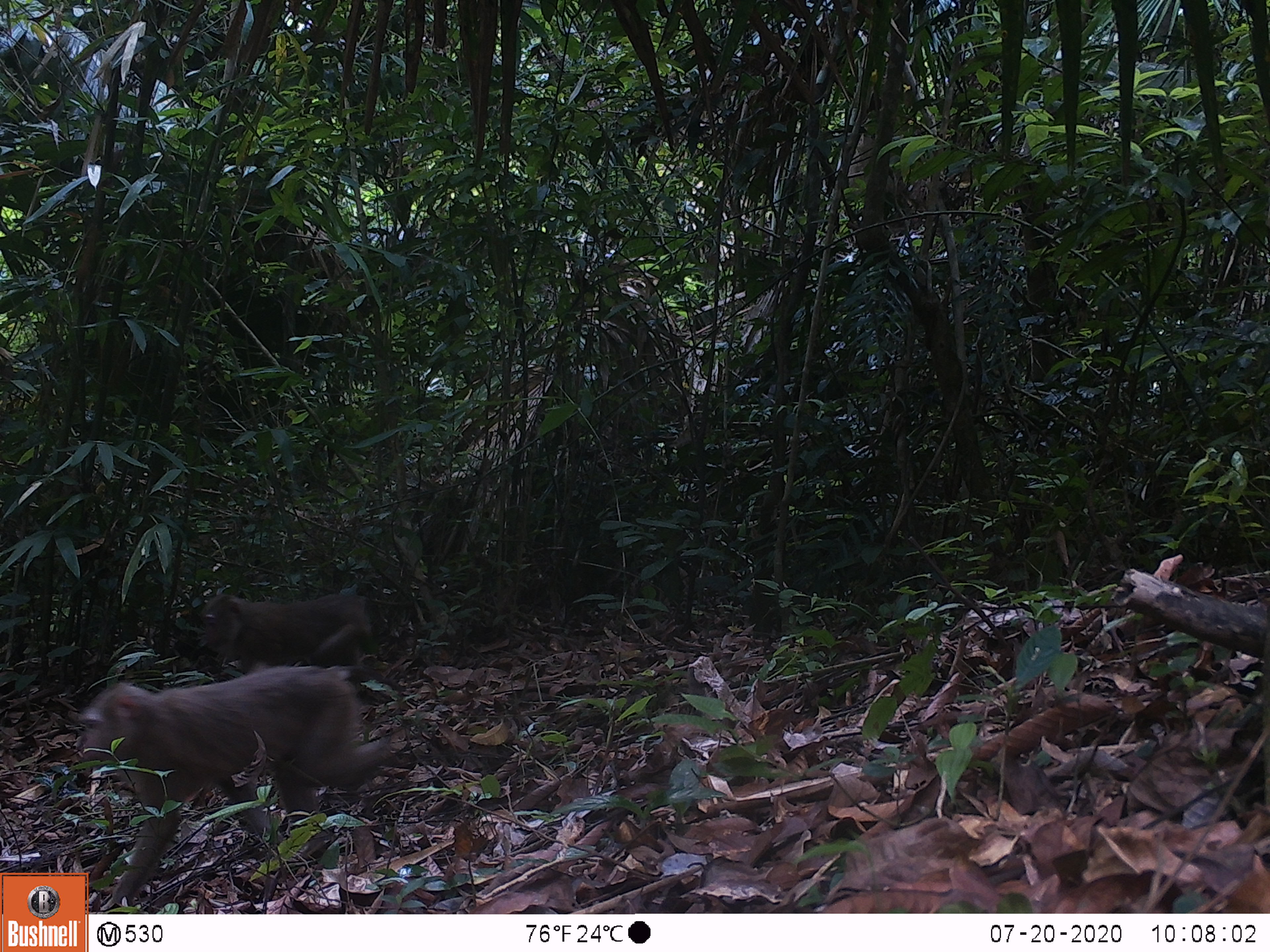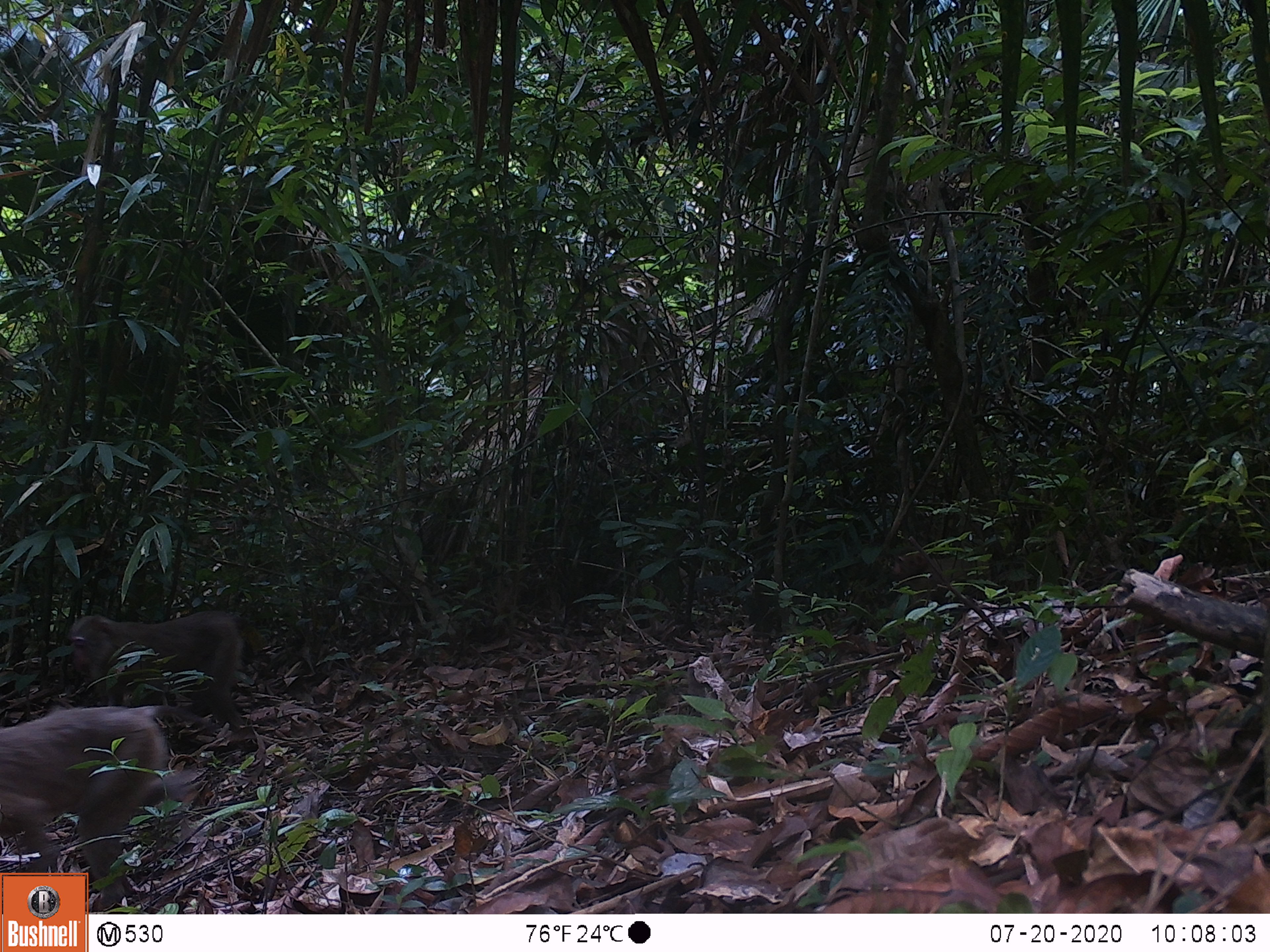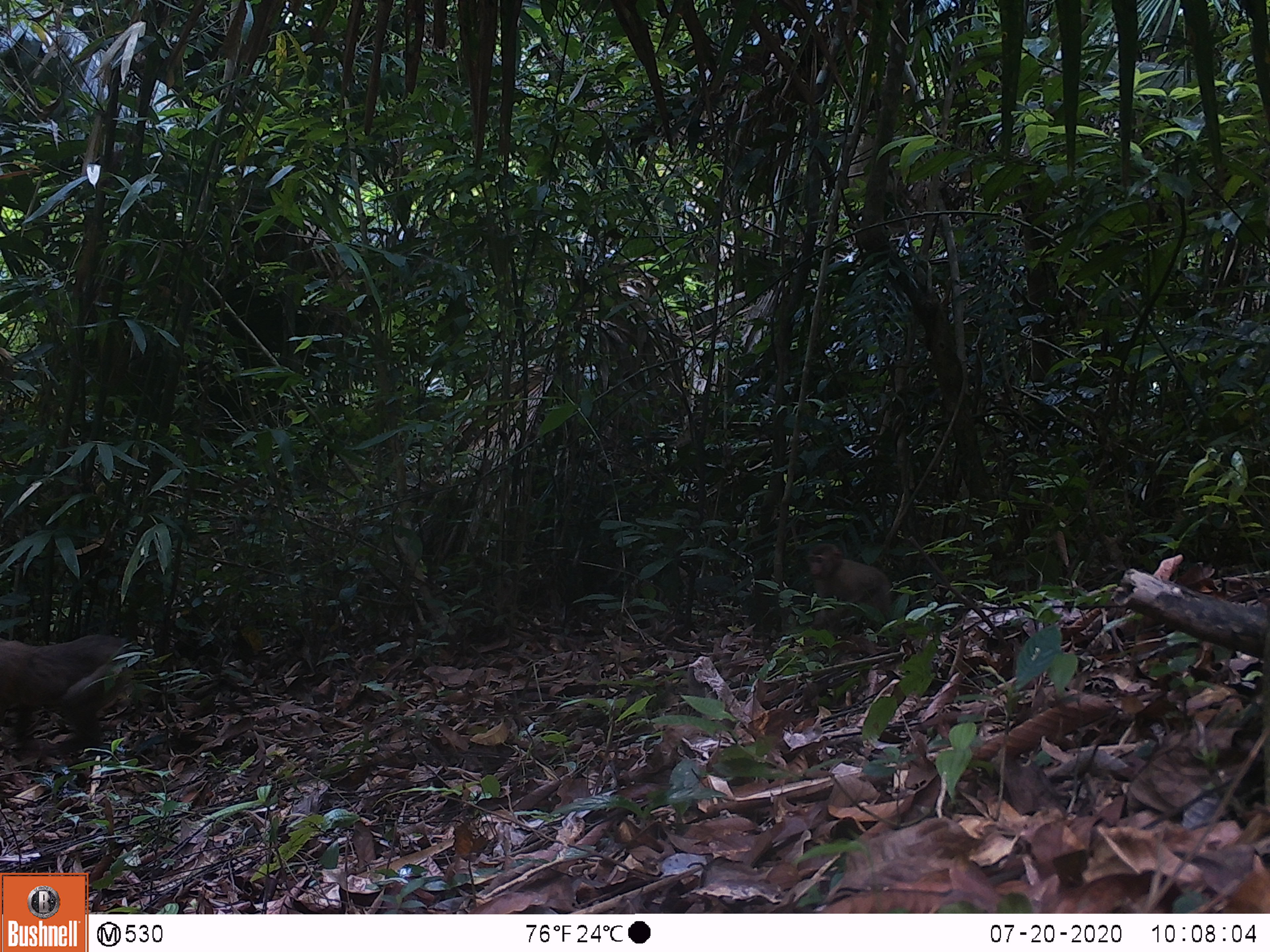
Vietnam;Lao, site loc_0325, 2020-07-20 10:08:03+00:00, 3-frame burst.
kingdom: Animalia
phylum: Chordata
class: Mammalia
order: Primates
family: Cercopithecidae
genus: Macaca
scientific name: Macaca nemestrina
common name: pig-tailed macaque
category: pig tailed macaque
Pig tailed macaque (pig-tailed macaque) (Macaca nemestrina). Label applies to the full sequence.